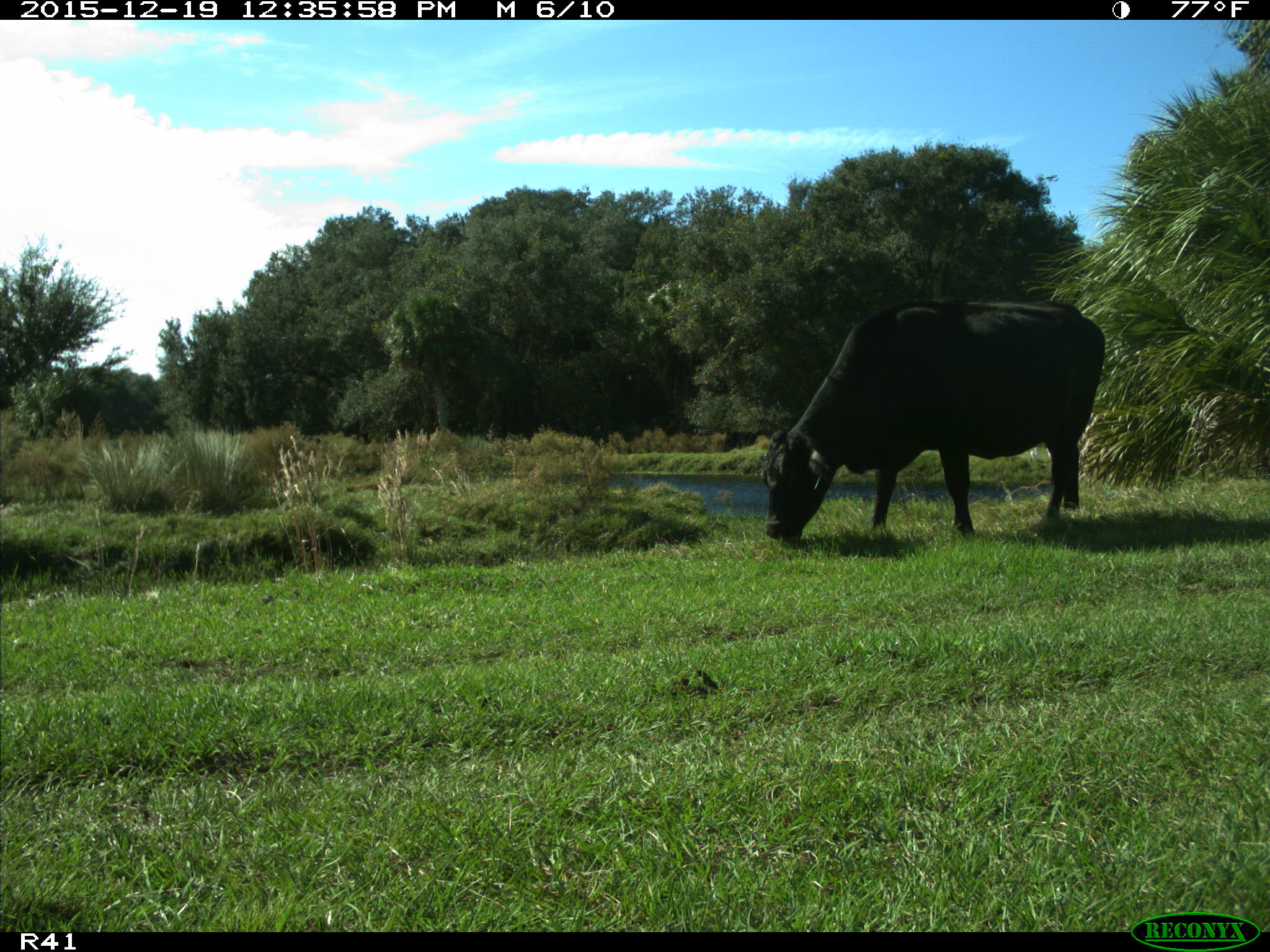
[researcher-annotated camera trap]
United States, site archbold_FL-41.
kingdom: Animalia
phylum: Chordata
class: Mammalia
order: Artiodactyla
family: Bovidae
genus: Bos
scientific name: Bos taurus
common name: domestic cow